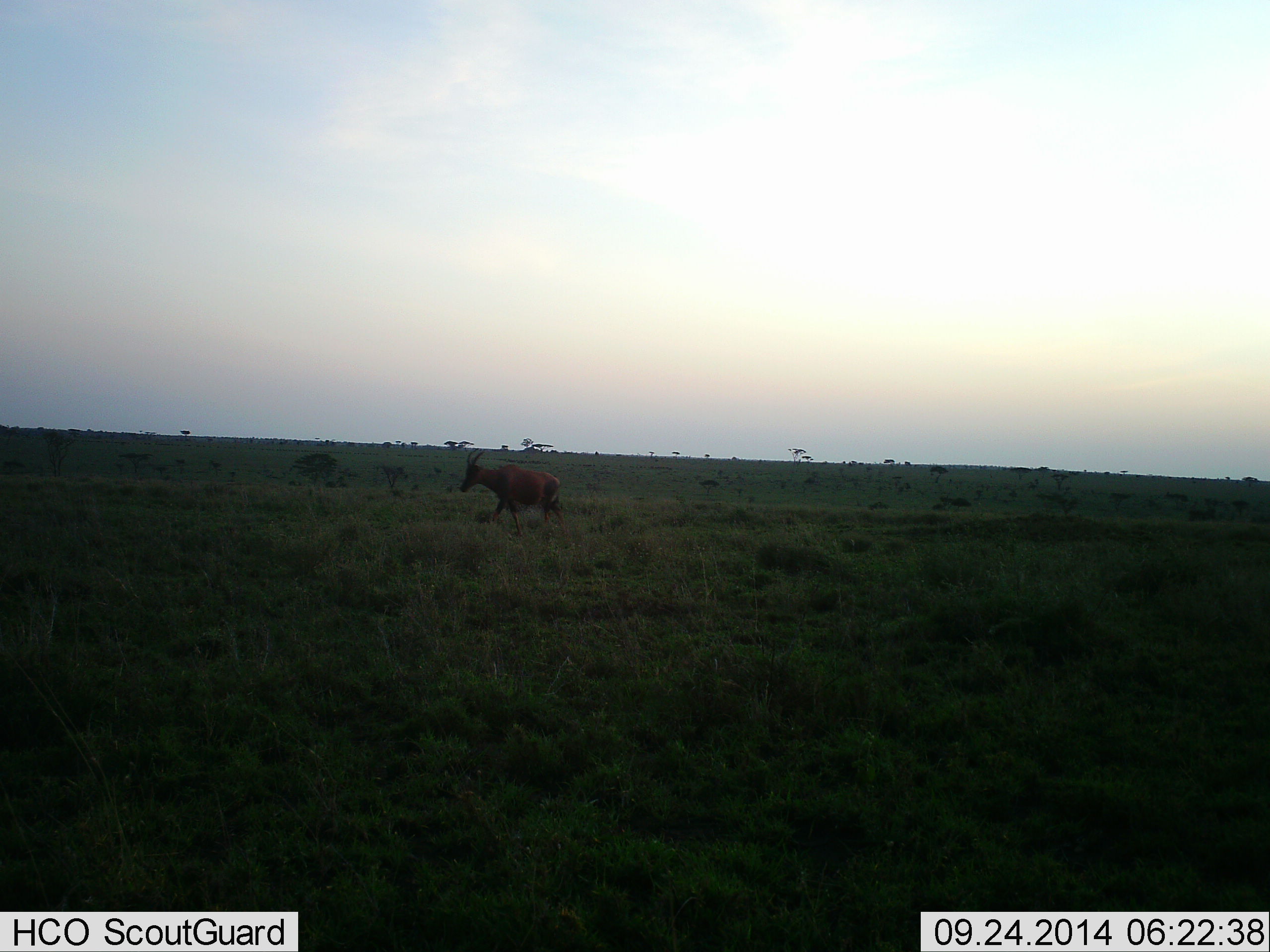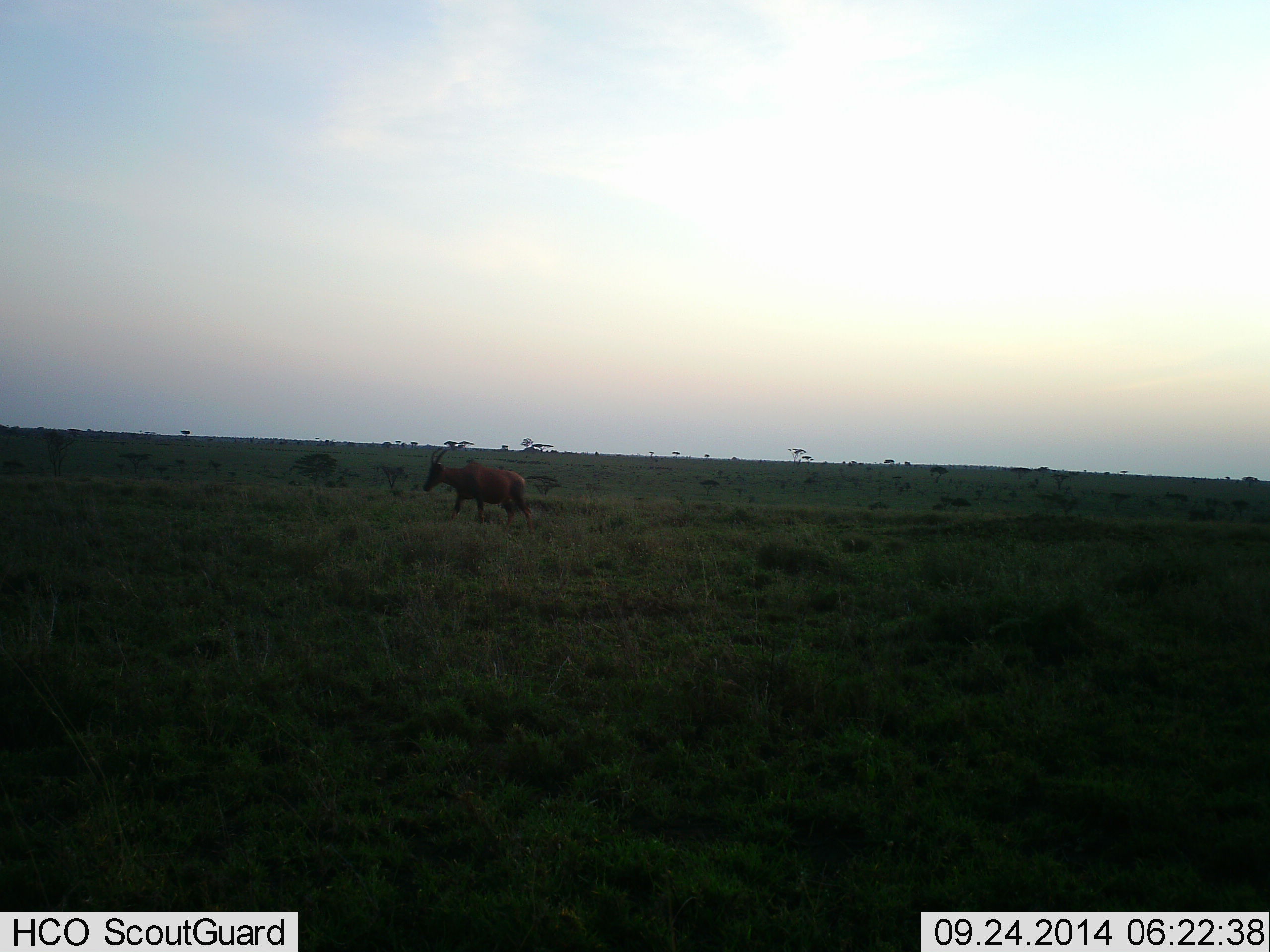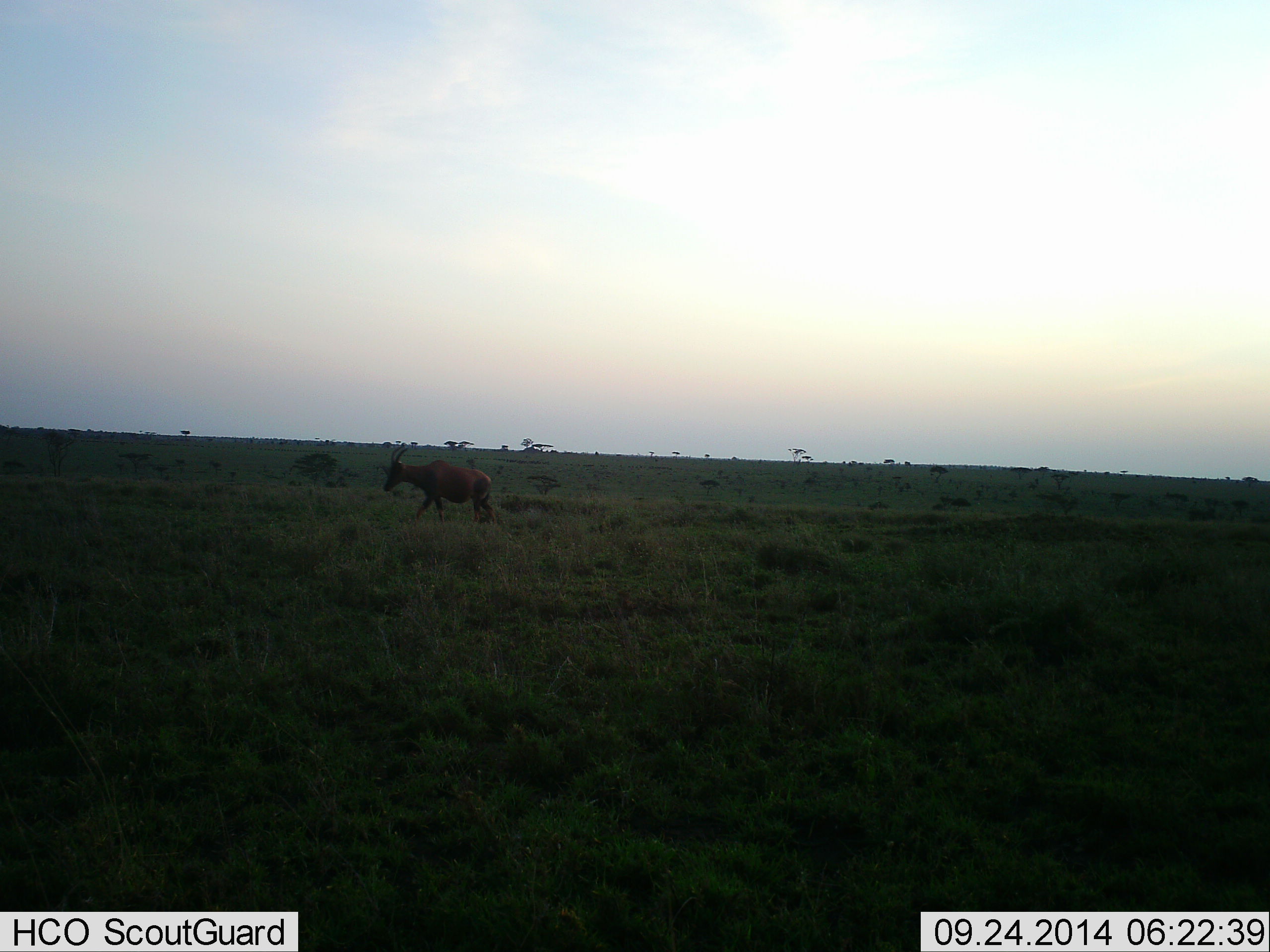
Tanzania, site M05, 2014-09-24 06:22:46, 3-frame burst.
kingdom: Animalia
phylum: Chordata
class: Mammalia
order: Artiodactyla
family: Bovidae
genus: Damaliscus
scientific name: Damaliscus lunatus jimela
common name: topi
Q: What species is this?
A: Topi (Damaliscus lunatus jimela).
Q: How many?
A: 1.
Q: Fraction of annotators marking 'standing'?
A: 10%.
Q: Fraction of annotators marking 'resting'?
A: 0%.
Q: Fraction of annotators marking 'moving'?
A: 100%.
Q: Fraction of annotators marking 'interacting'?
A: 0%.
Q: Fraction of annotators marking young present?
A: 0%.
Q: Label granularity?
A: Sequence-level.